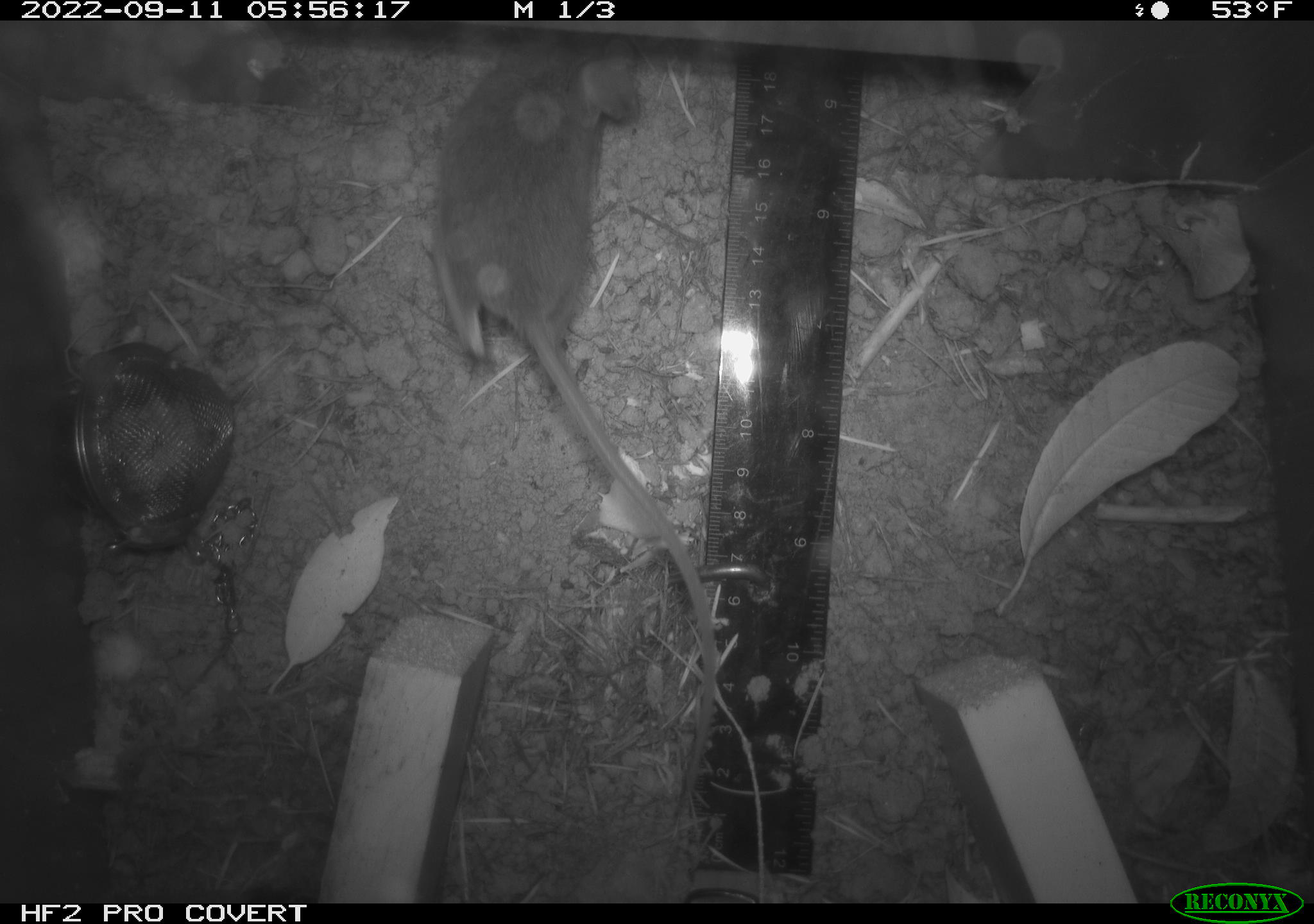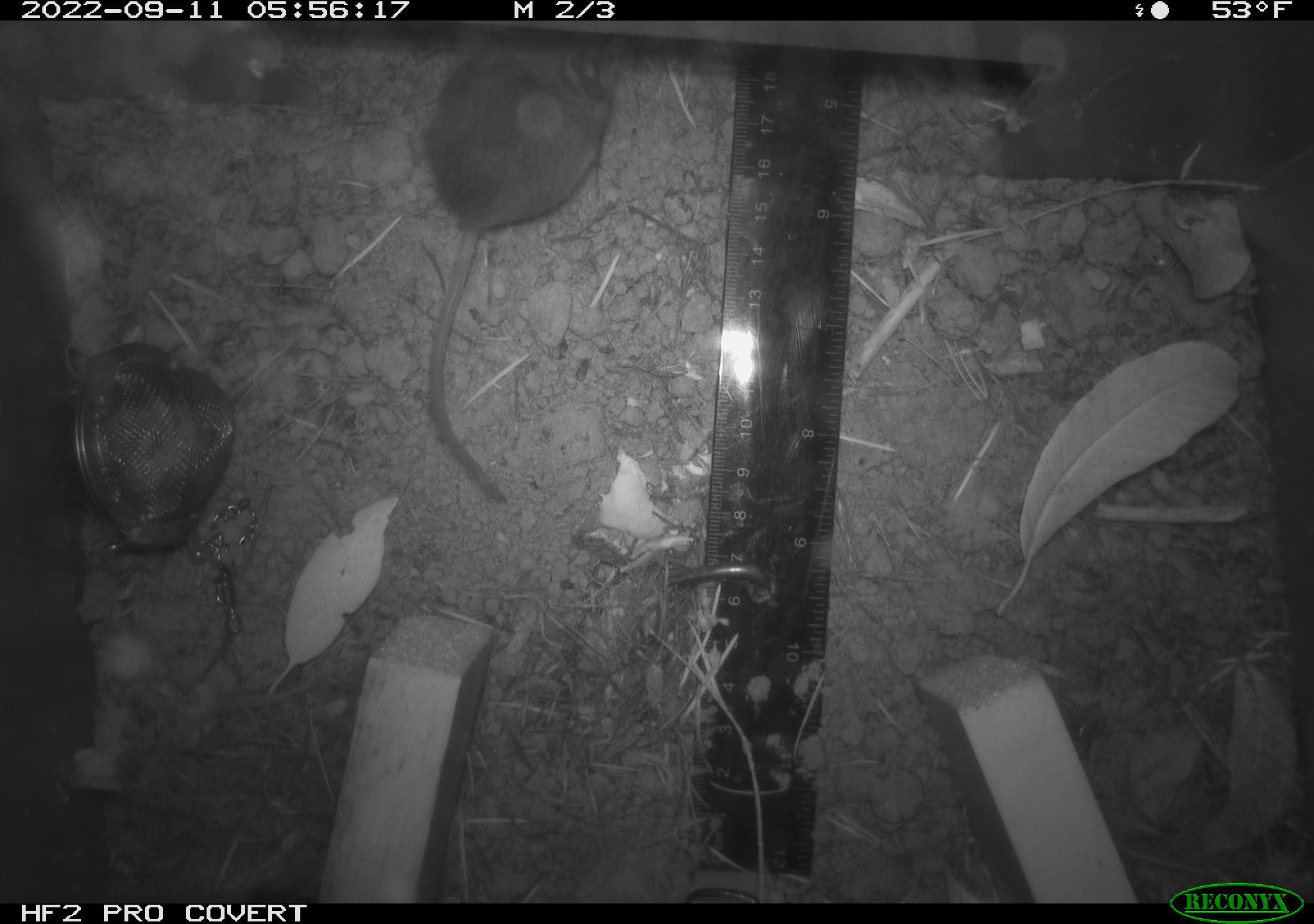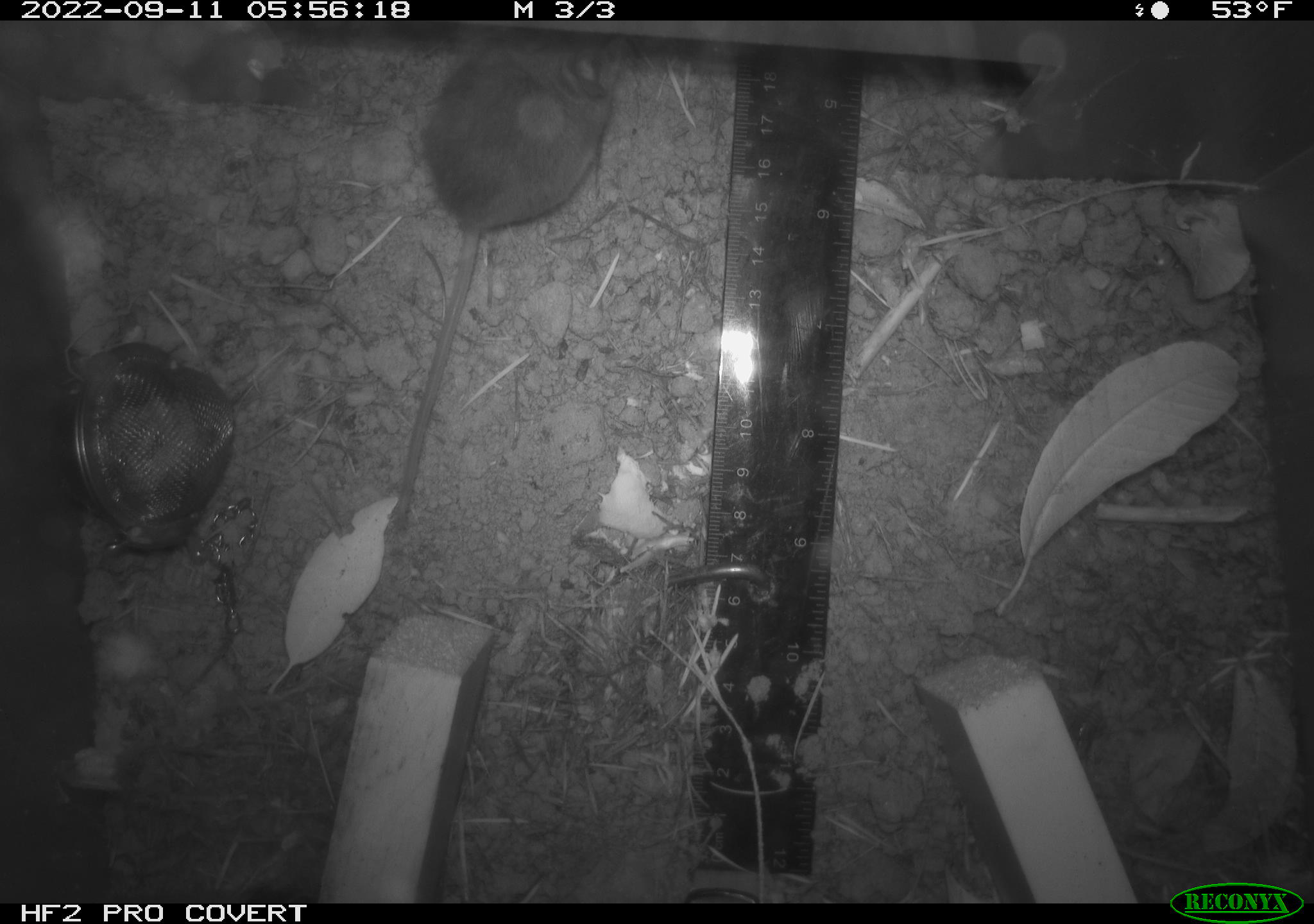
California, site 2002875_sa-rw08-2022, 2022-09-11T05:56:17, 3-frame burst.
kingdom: Animalia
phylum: Chordata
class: Mammalia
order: Rodentia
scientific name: Rodentia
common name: mouse species